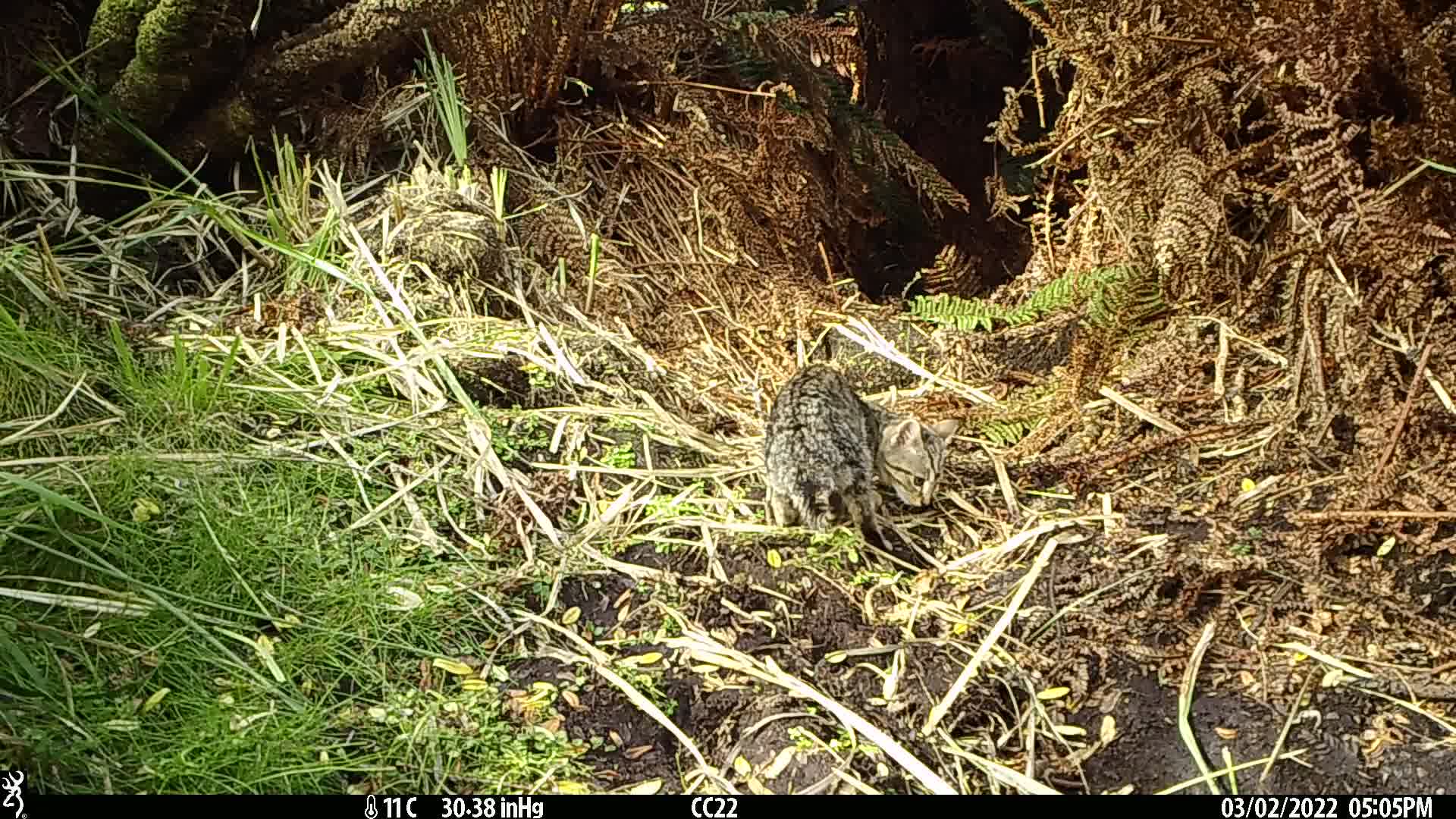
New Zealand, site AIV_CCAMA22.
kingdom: Animalia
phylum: Chordata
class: Mammalia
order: Carnivora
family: Felidae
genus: Felis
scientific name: Felis catus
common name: domestic cat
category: cat